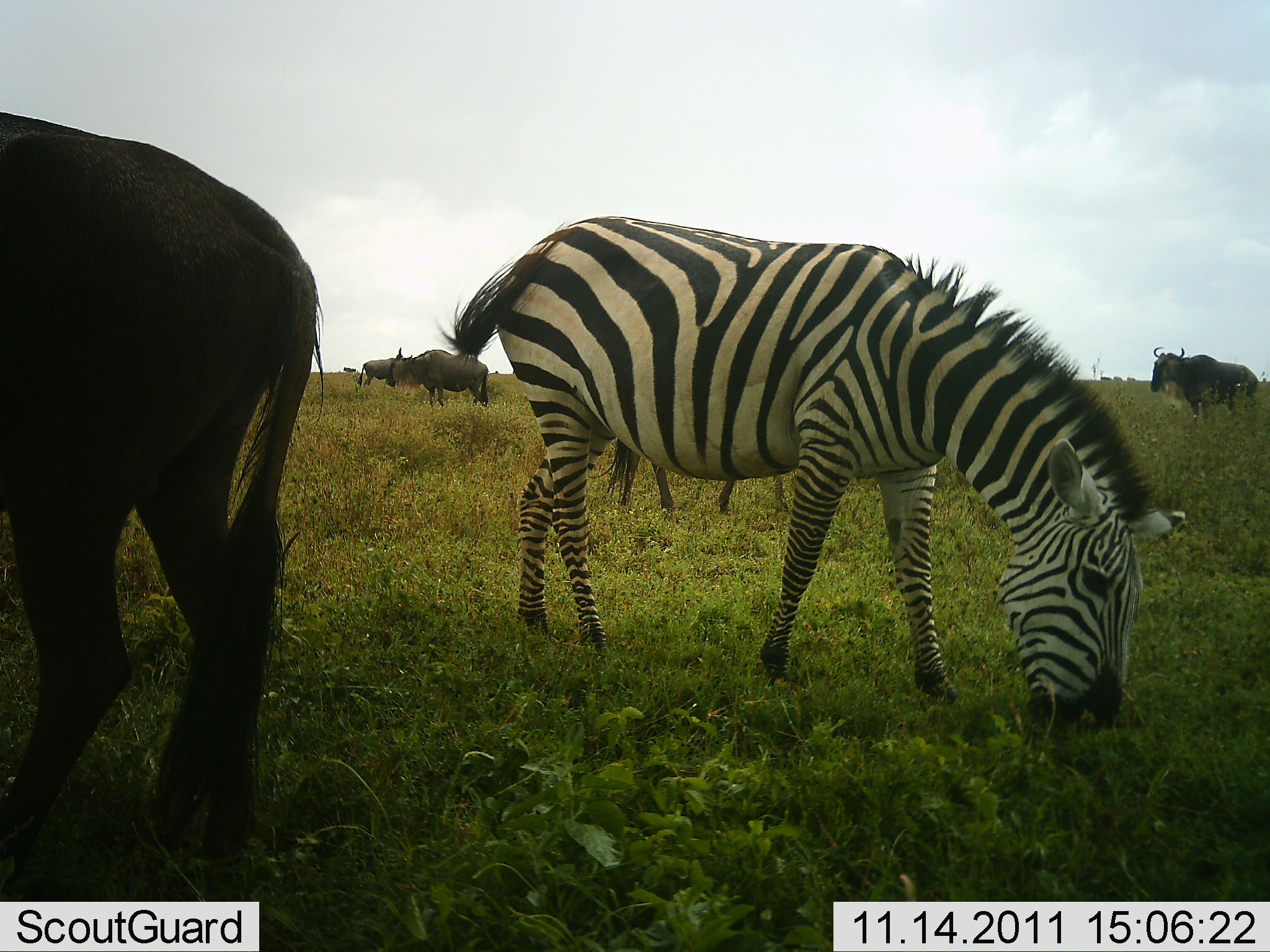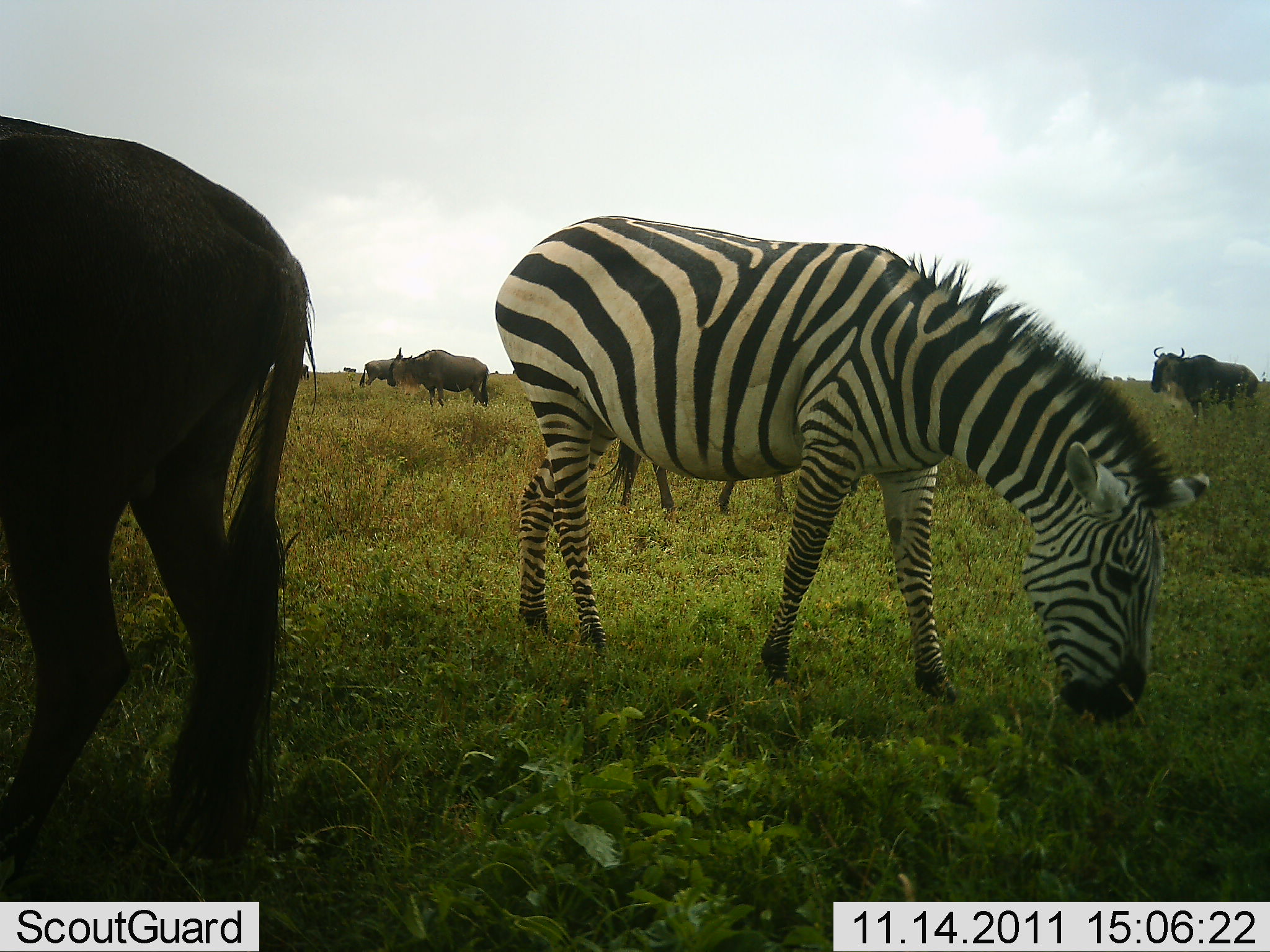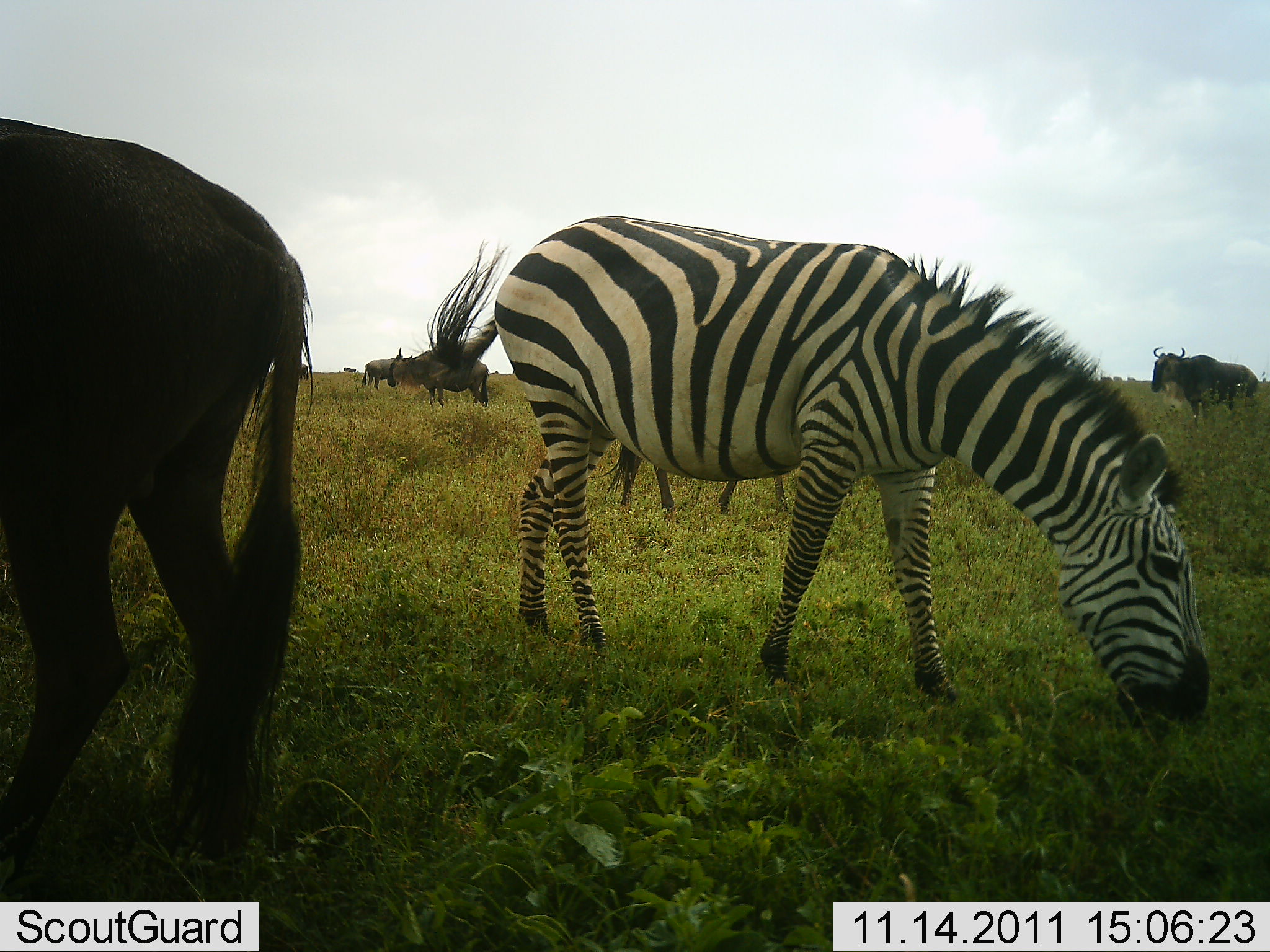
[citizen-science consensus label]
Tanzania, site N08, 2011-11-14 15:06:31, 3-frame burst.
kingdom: Animalia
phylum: Chordata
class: Mammalia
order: Artiodactyla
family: Bovidae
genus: Connochaetes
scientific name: Connochaetes taurinus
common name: blue wildebeest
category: wildebeest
Wildebeest (blue wildebeest) (Connochaetes taurinus), count 4. Behavior (volunteer vote fractions): standing 64%, resting 0%, moving 7%, interacting 0%. Young present (vote fraction): 0%. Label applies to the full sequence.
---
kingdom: Animalia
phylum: Chordata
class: Mammalia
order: Perissodactyla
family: Equidae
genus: Equus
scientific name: Equus quagga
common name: plains zebra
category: zebra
Zebra (plains zebra) (Equus quagga), count 1. Behavior (volunteer vote fractions): standing 18%, resting 0%, moving 0%, interacting 0%. Young present (vote fraction): 0%. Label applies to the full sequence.